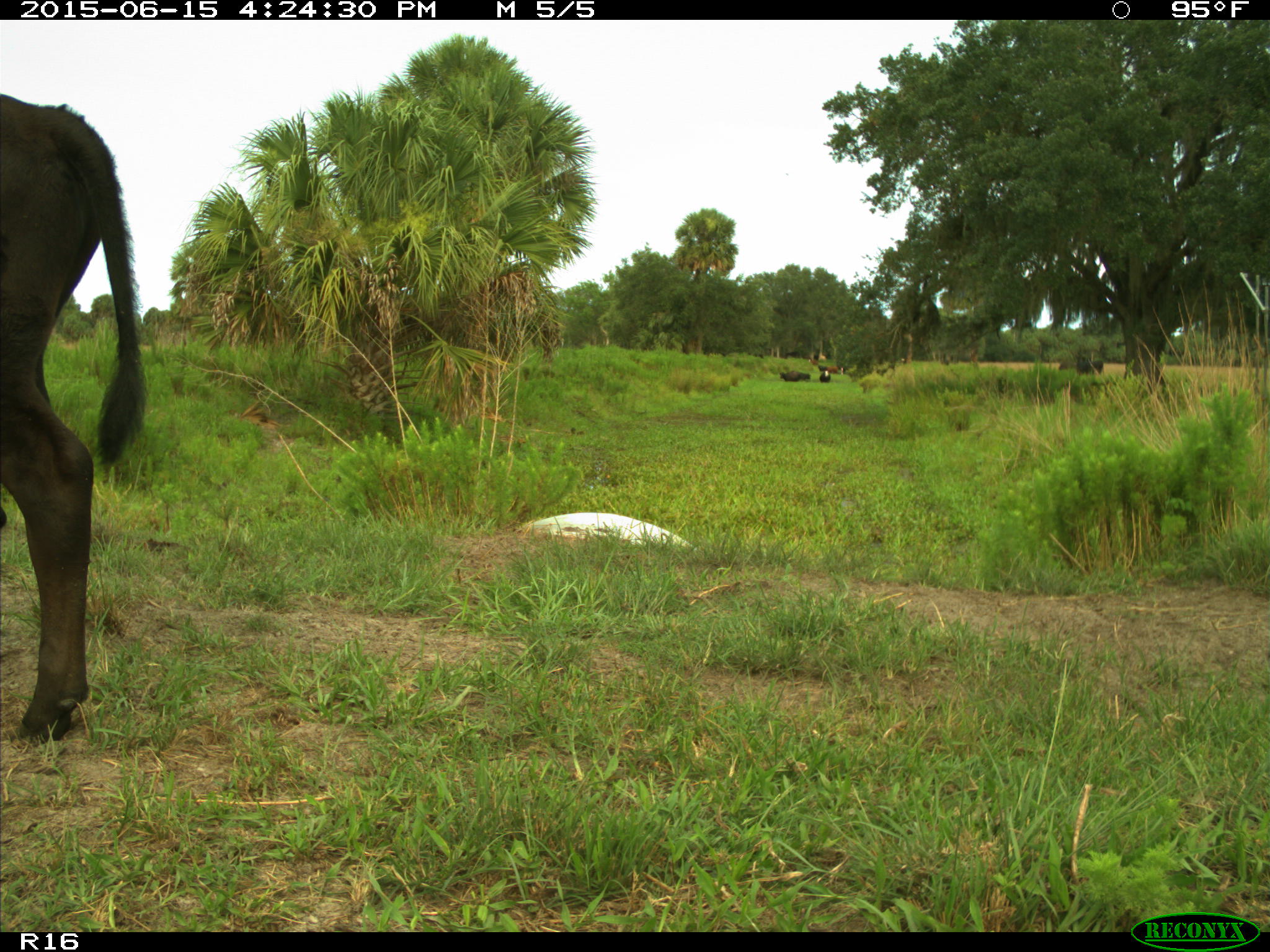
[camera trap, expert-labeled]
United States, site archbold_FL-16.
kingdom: Animalia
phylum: Chordata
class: Mammalia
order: Artiodactyla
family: Bovidae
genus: Bos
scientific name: Bos taurus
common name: domestic cow